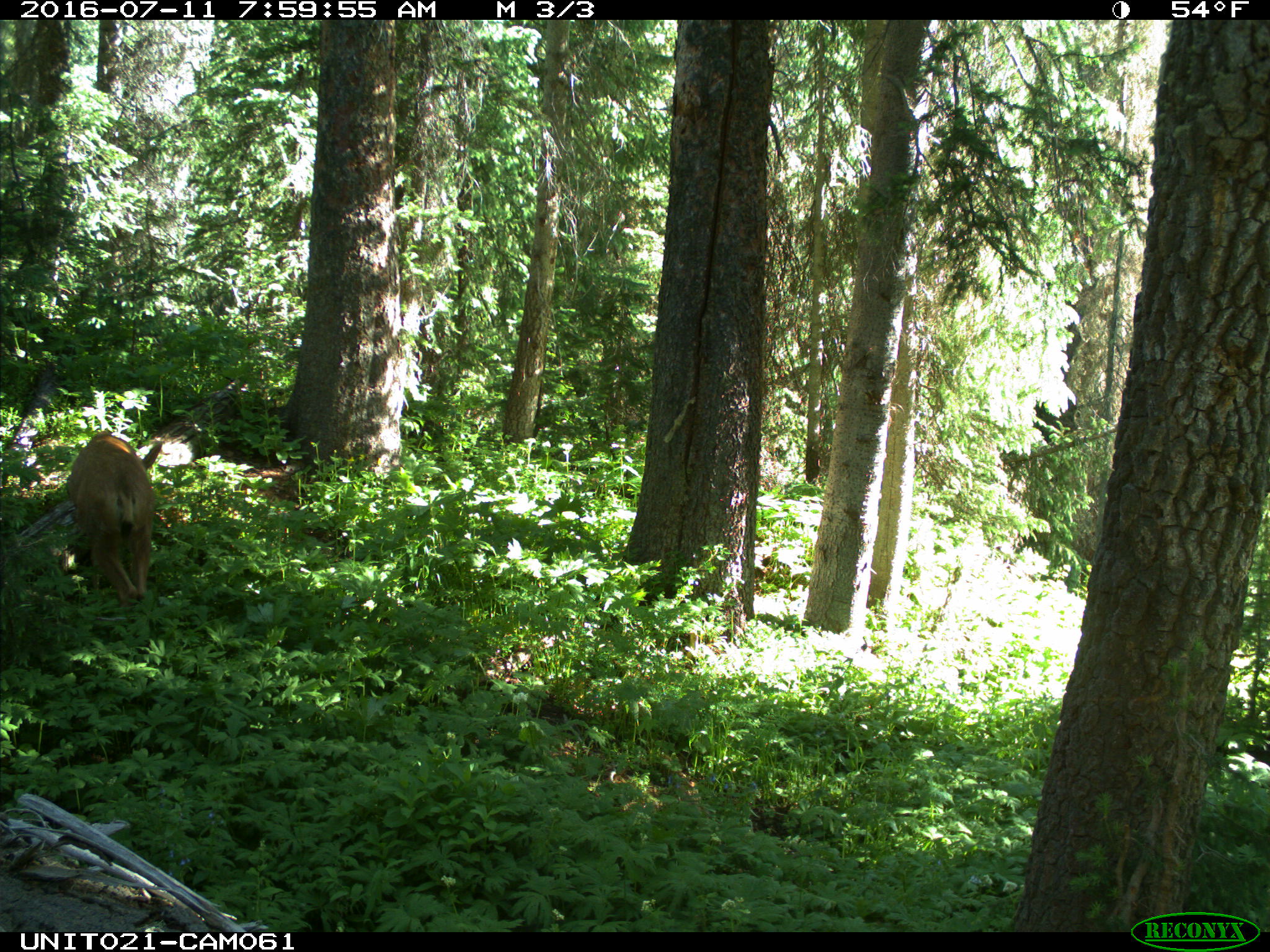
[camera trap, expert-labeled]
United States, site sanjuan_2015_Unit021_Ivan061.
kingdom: Animalia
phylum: Chordata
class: Mammalia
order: Artiodactyla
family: Cervidae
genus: Odocoileus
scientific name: Odocoileus hemionus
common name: mule deer